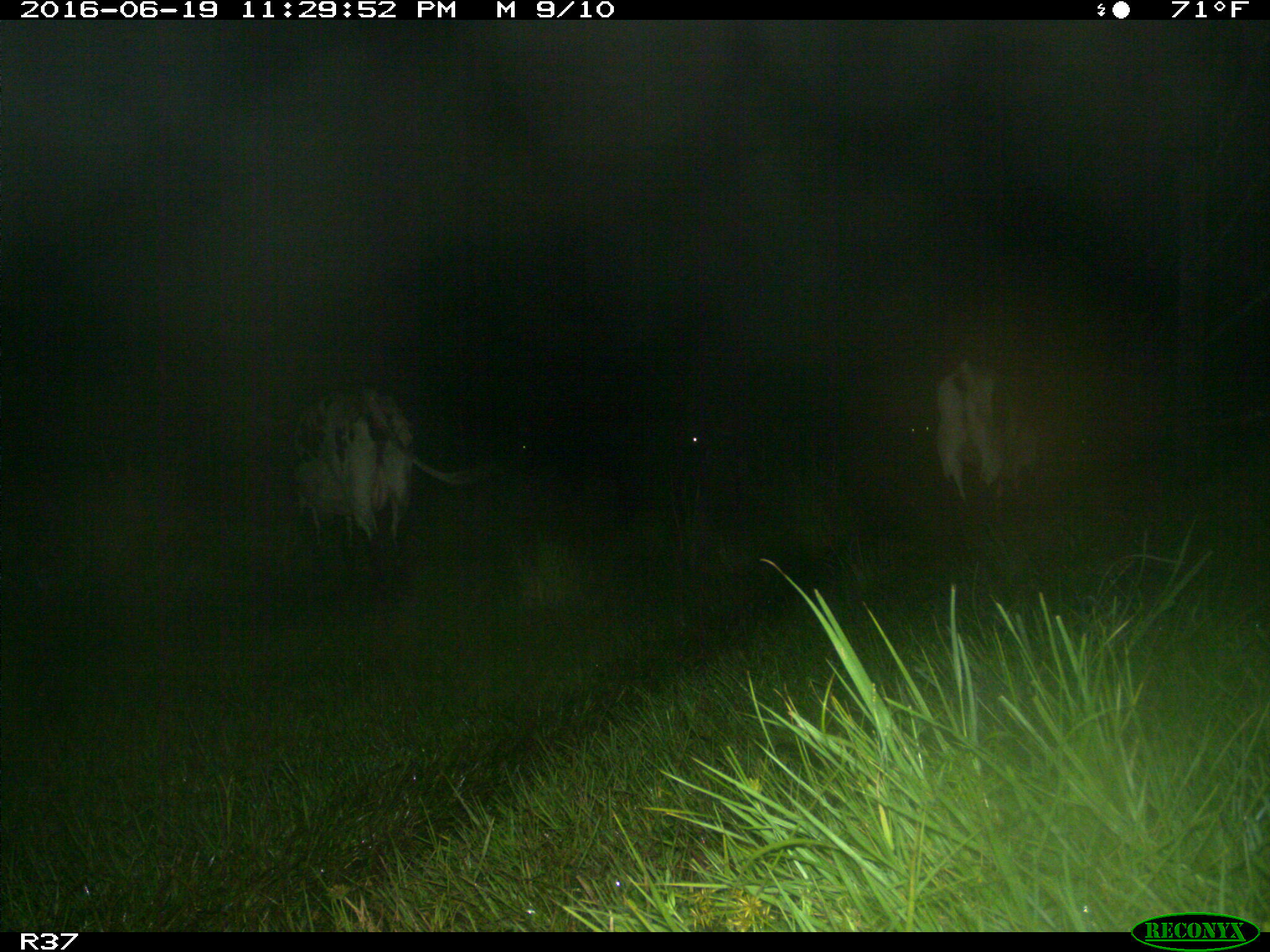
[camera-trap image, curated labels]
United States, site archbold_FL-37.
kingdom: Animalia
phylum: Chordata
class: Mammalia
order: Artiodactyla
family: Bovidae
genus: Bos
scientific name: Bos taurus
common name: domestic cow